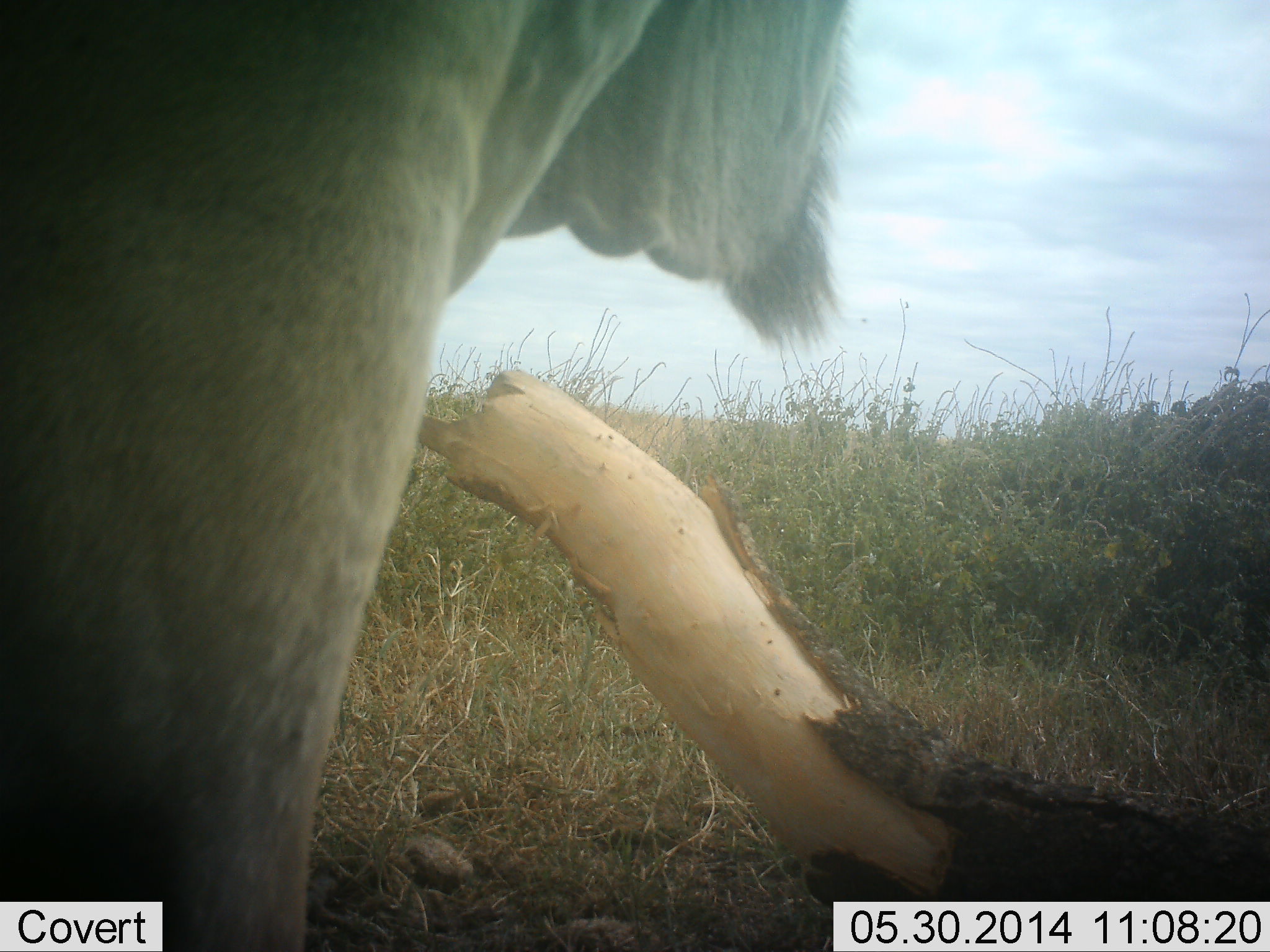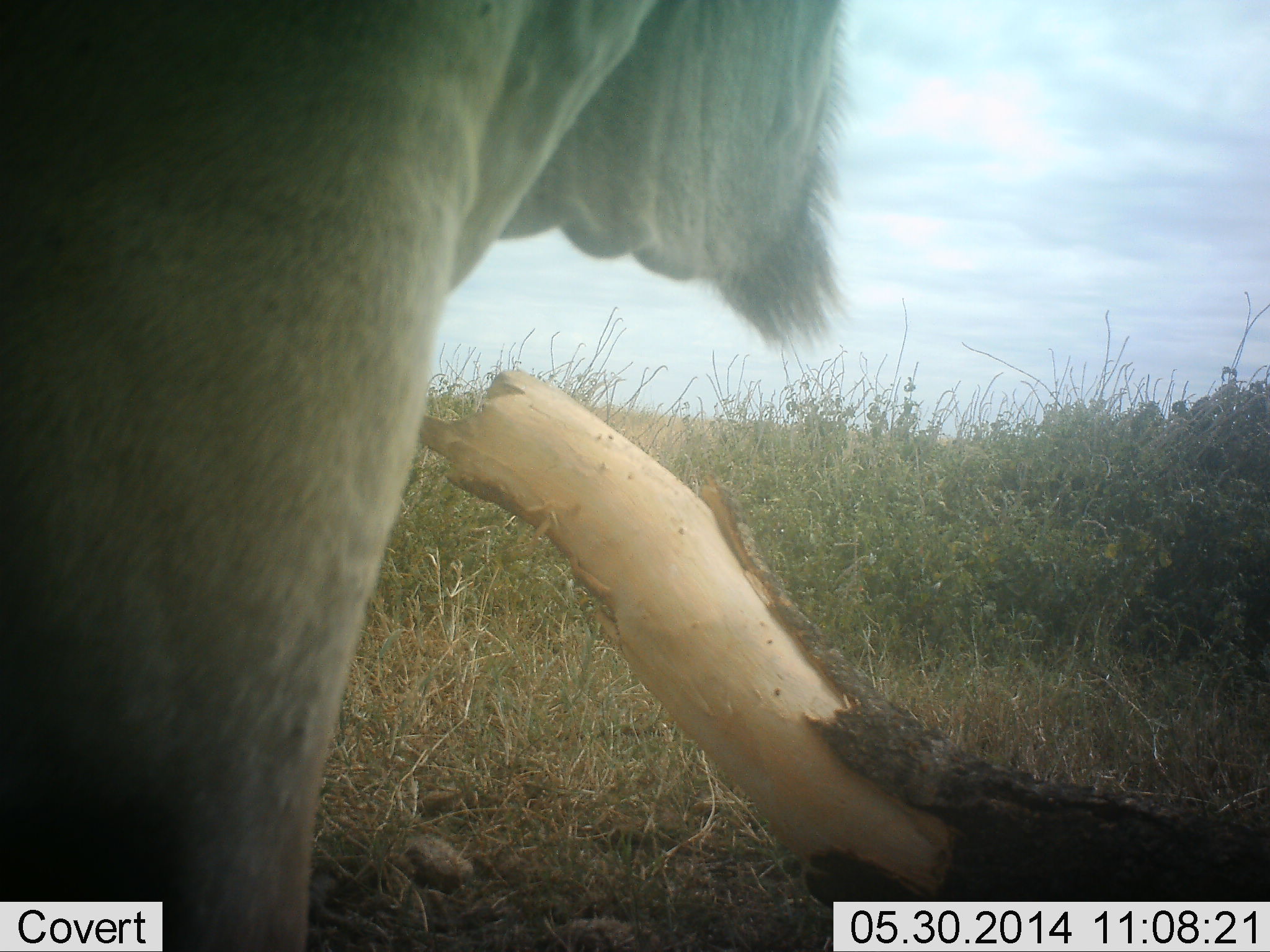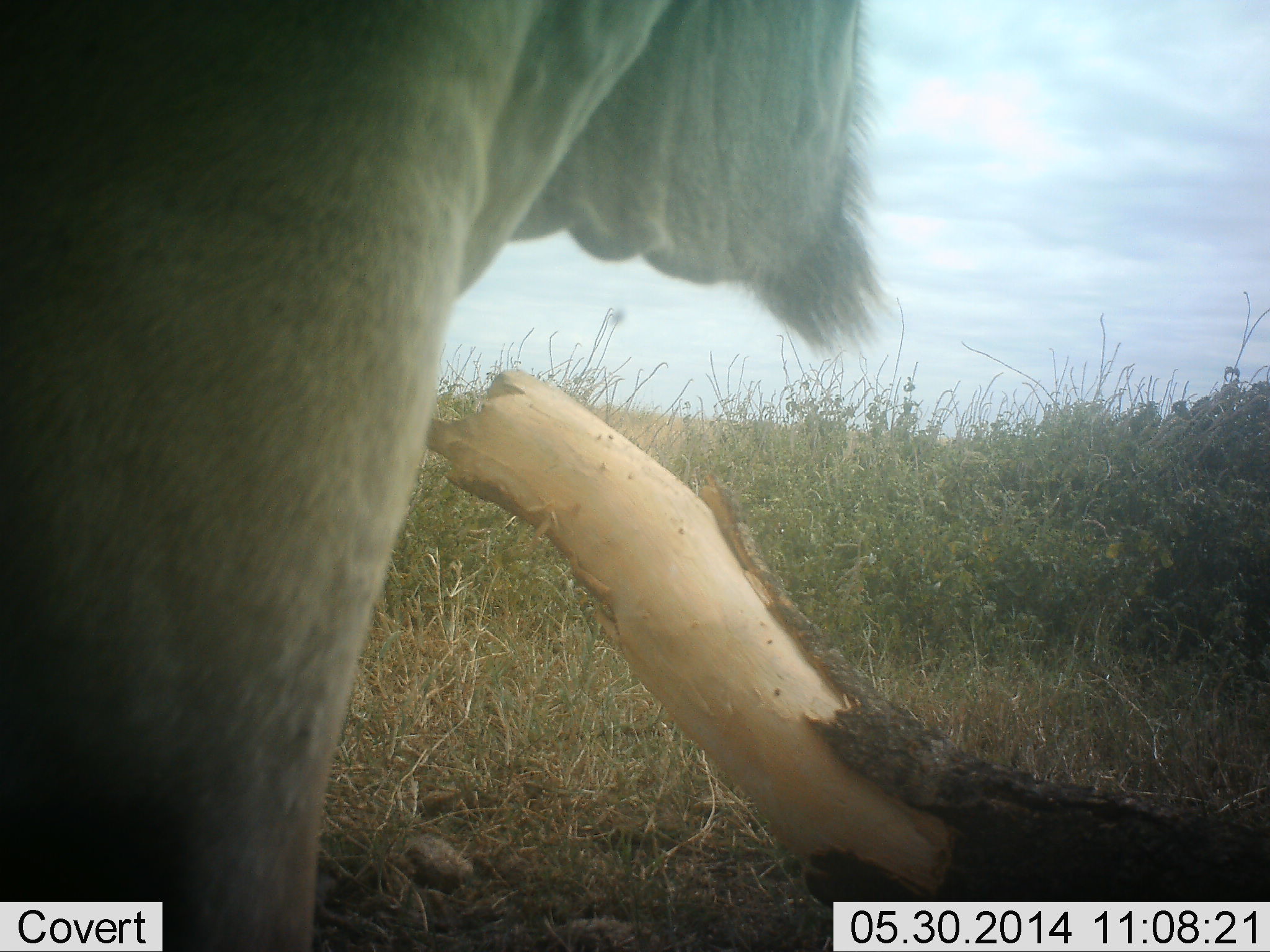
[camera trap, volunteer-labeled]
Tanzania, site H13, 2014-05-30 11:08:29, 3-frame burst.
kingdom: Animalia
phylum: Chordata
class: Mammalia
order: Artiodactyla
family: Bovidae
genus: Tragelaphus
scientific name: Tragelaphus oryx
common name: eland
Eland (Tragelaphus oryx), count 1. Behavior (volunteer vote fractions): standing 100%, resting 0%, moving 0%, interacting 0%. Young present (vote fraction): 0%. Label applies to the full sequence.